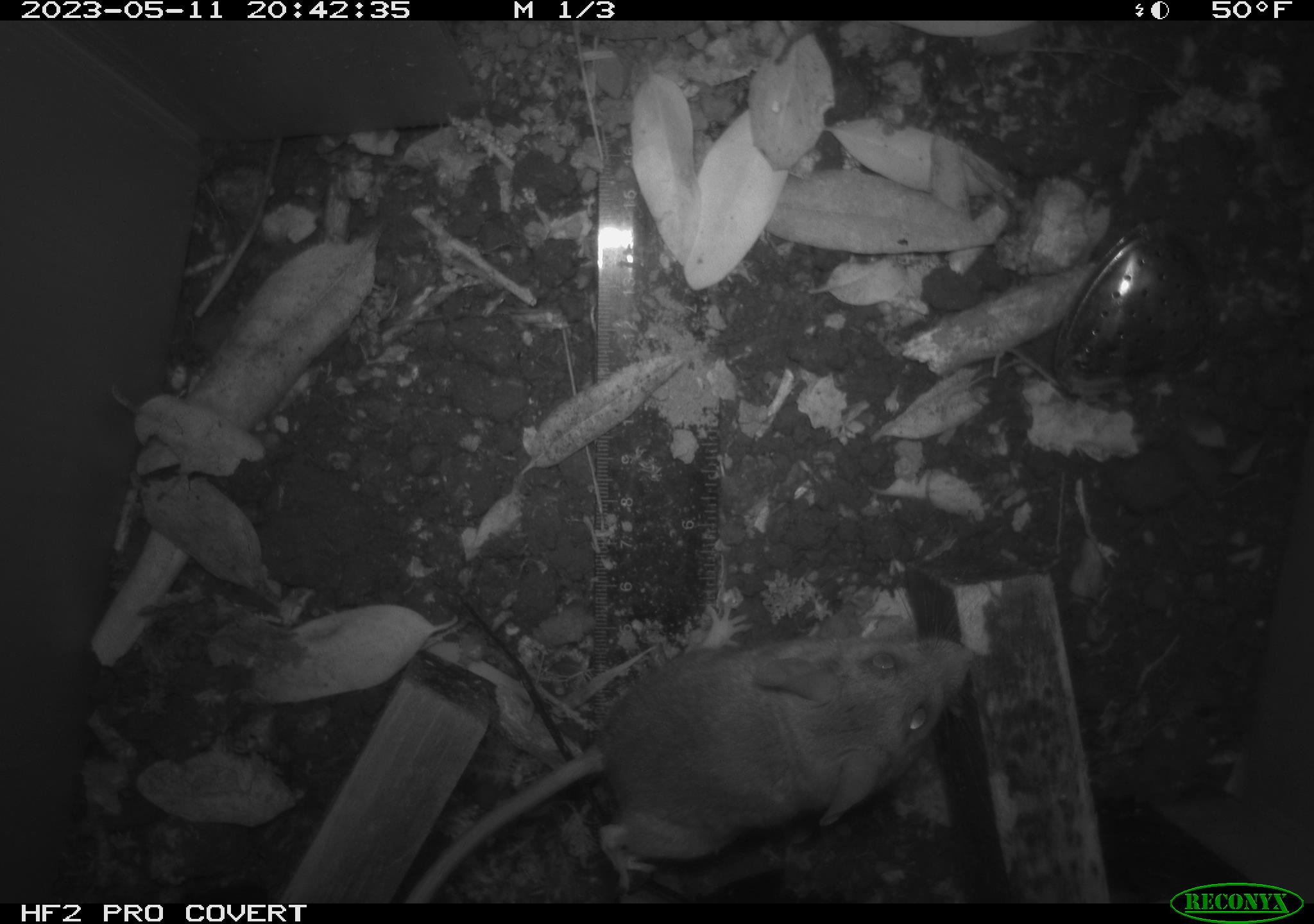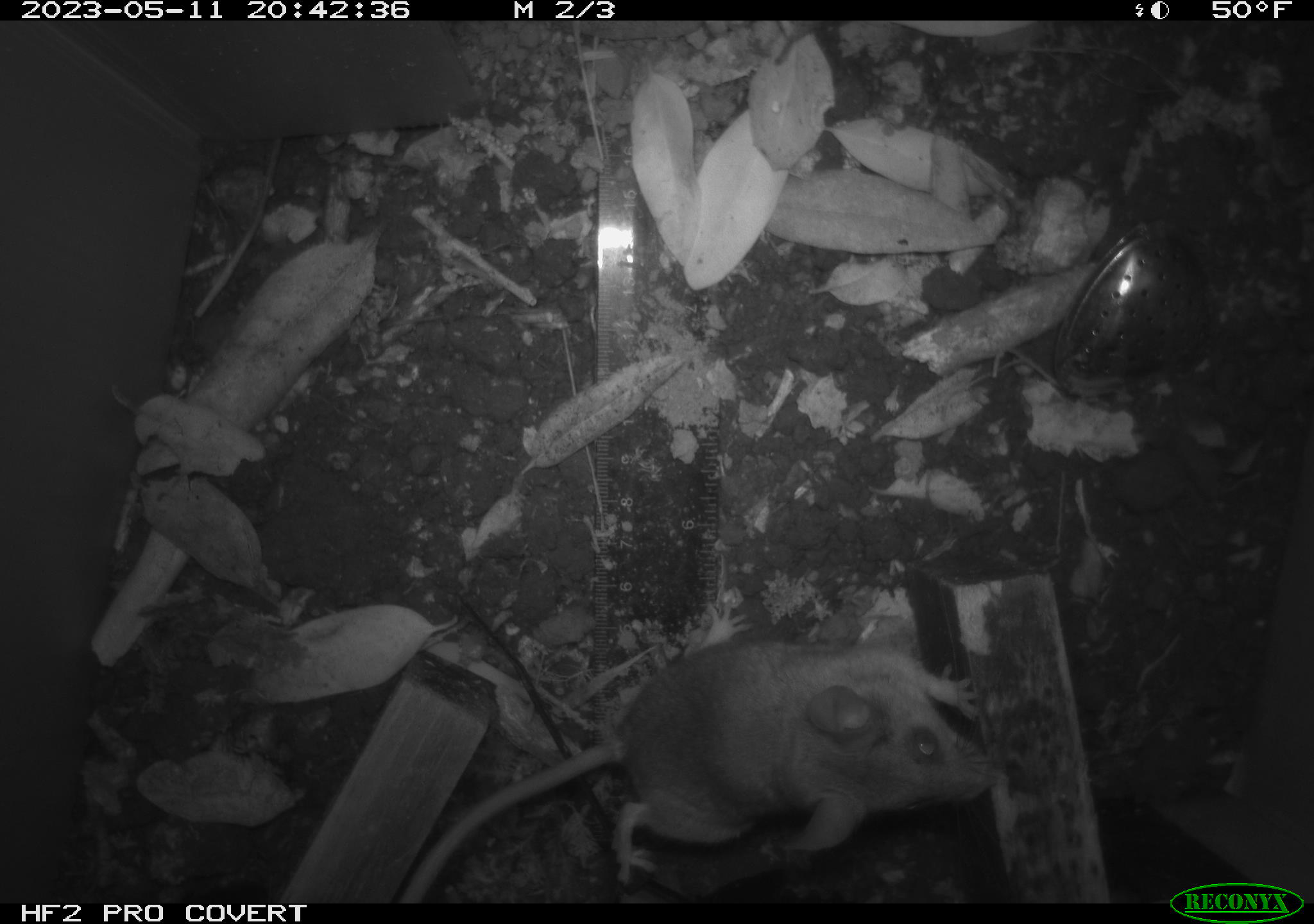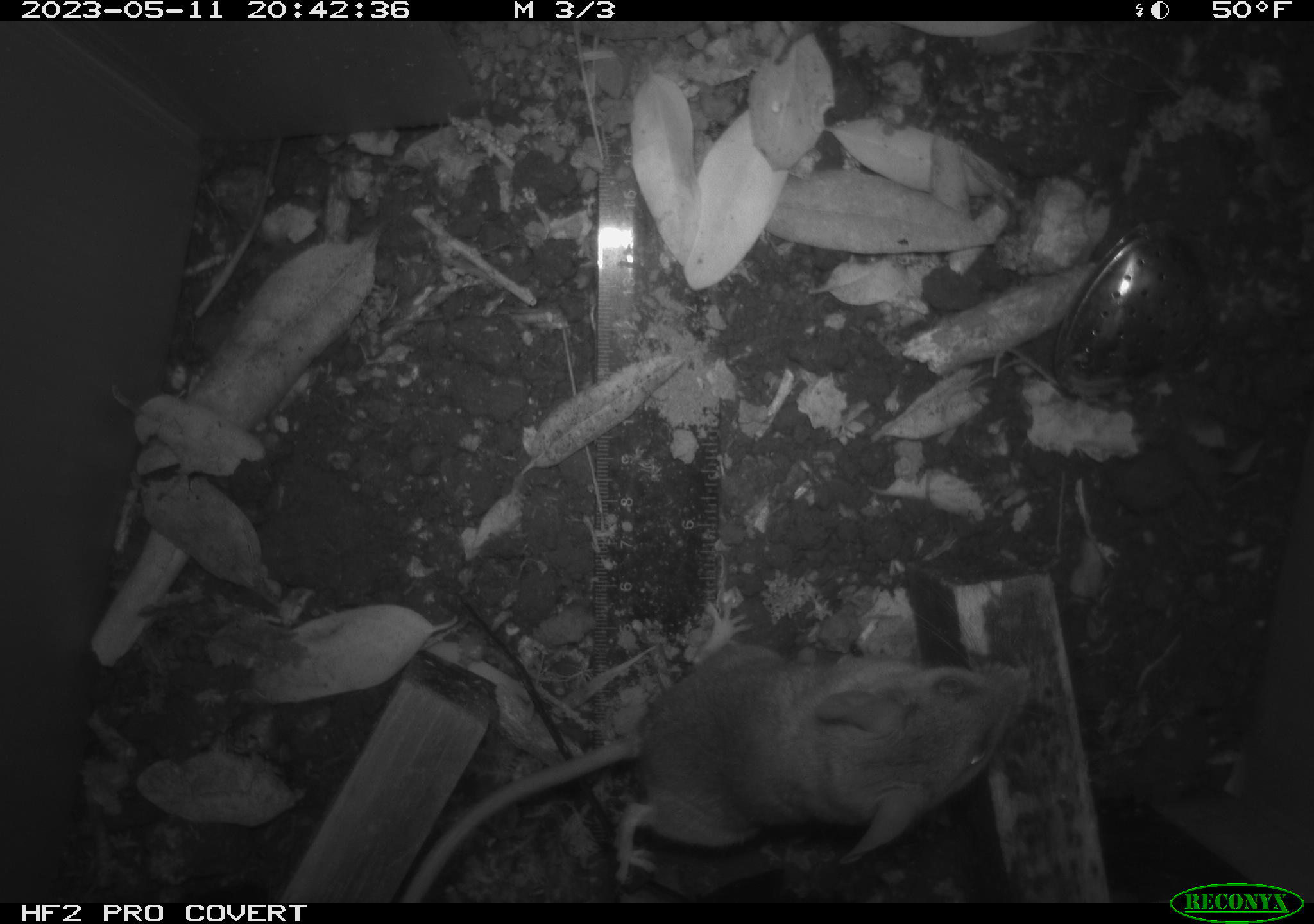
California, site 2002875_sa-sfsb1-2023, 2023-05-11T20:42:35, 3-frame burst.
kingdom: Animalia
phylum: Chordata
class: Mammalia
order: Rodentia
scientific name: Rodentia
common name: mouse species